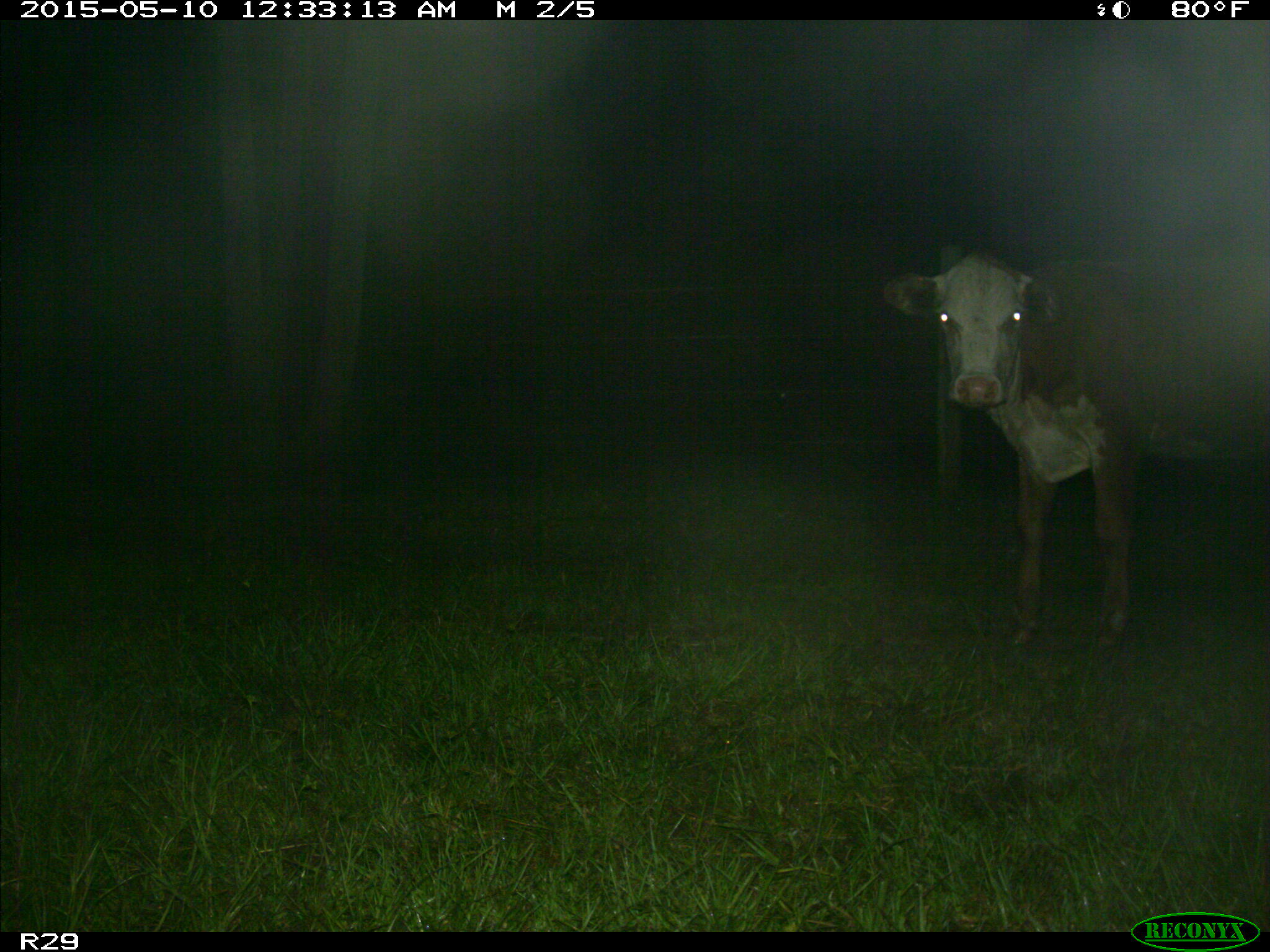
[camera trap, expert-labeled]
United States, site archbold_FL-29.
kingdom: Animalia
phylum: Chordata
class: Mammalia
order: Artiodactyla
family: Bovidae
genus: Bos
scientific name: Bos taurus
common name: domestic cow